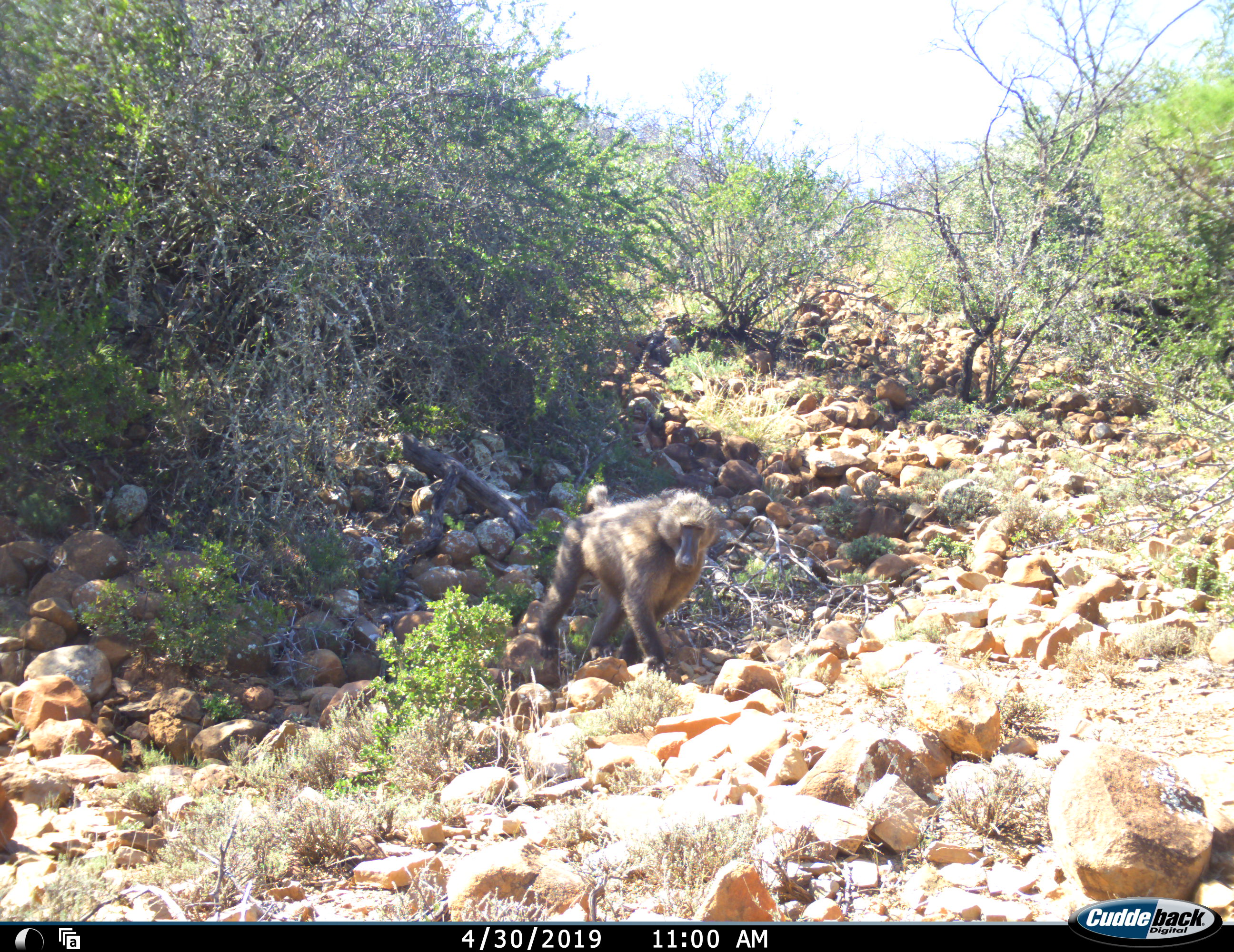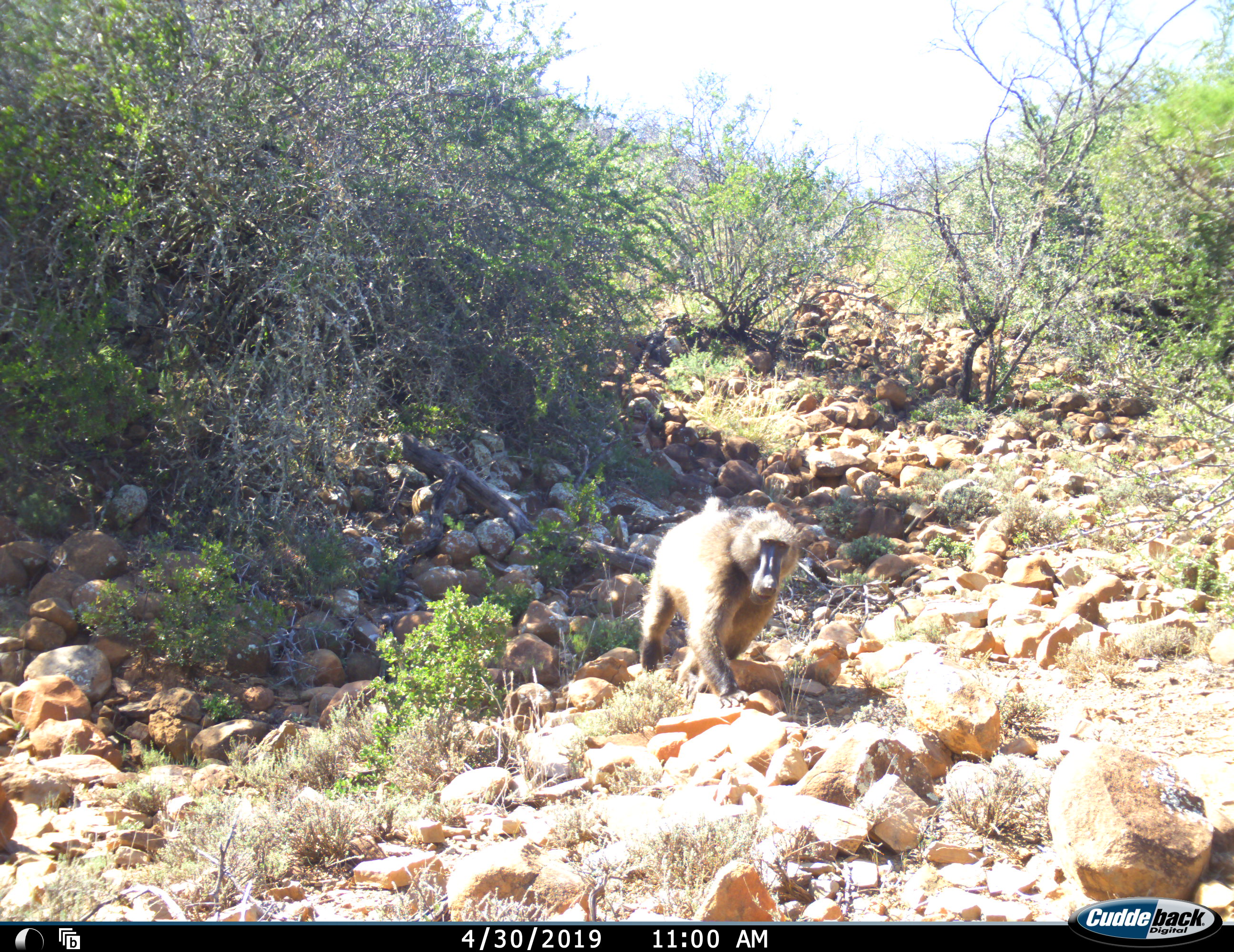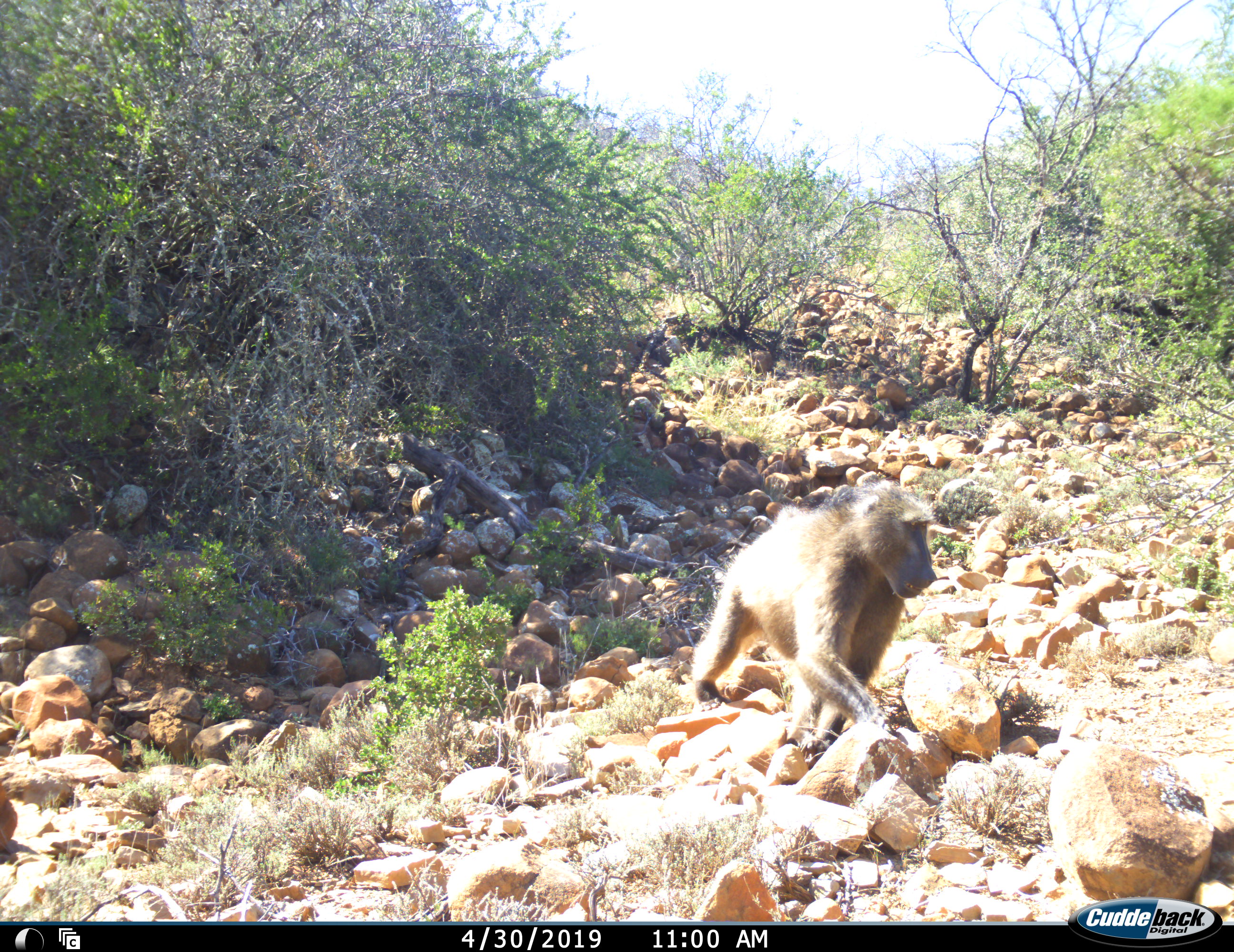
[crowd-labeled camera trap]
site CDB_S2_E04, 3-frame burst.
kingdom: Animalia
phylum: Chordata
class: Mammalia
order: Primates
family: Cercopithecidae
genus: Papio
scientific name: Papio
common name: baboon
Baboon (Papio), count 1. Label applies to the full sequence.